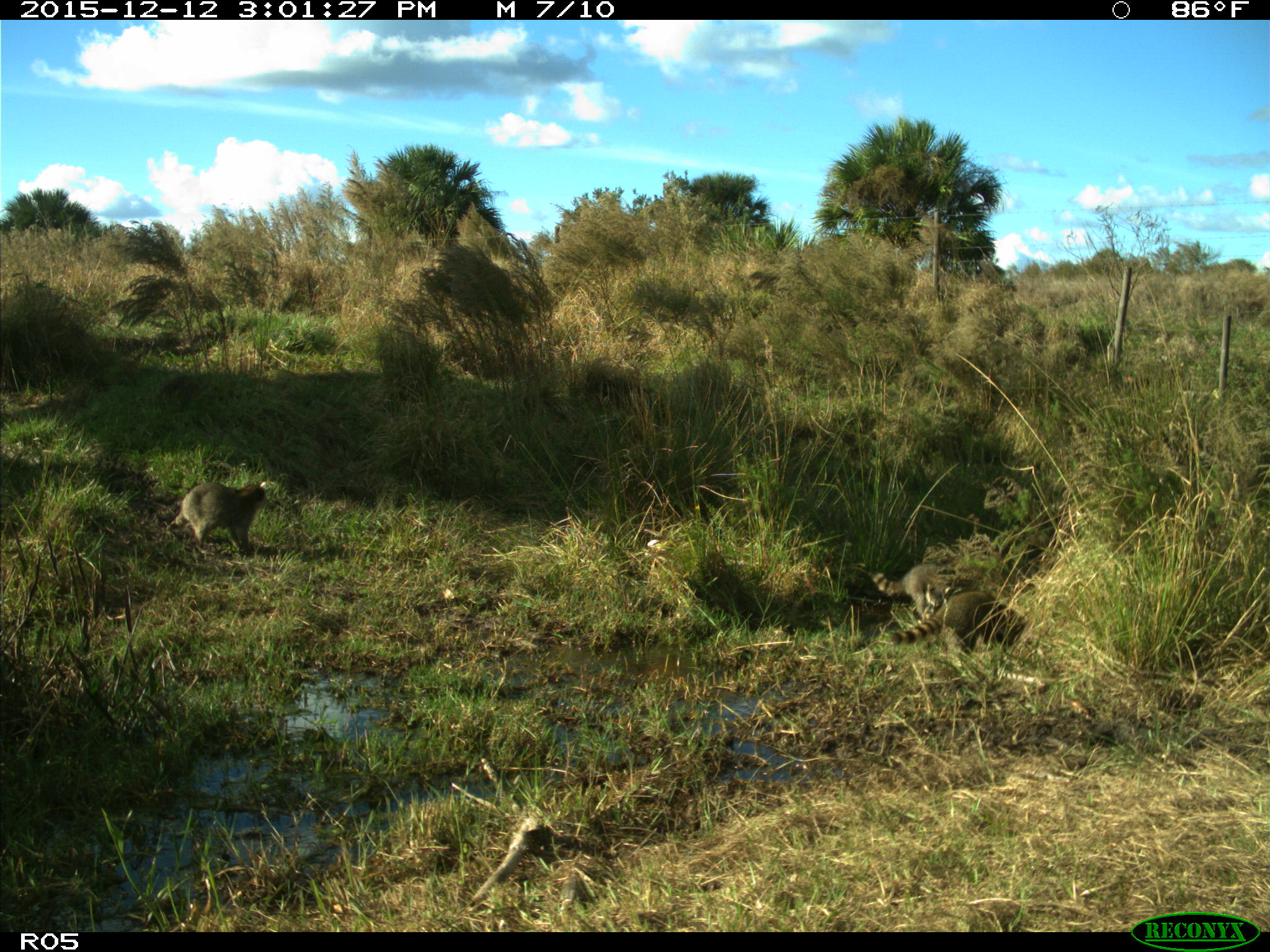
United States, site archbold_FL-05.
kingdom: Animalia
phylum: Chordata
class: Mammalia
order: Carnivora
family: Procyonidae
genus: Procyon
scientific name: Procyon lotor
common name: common raccoon